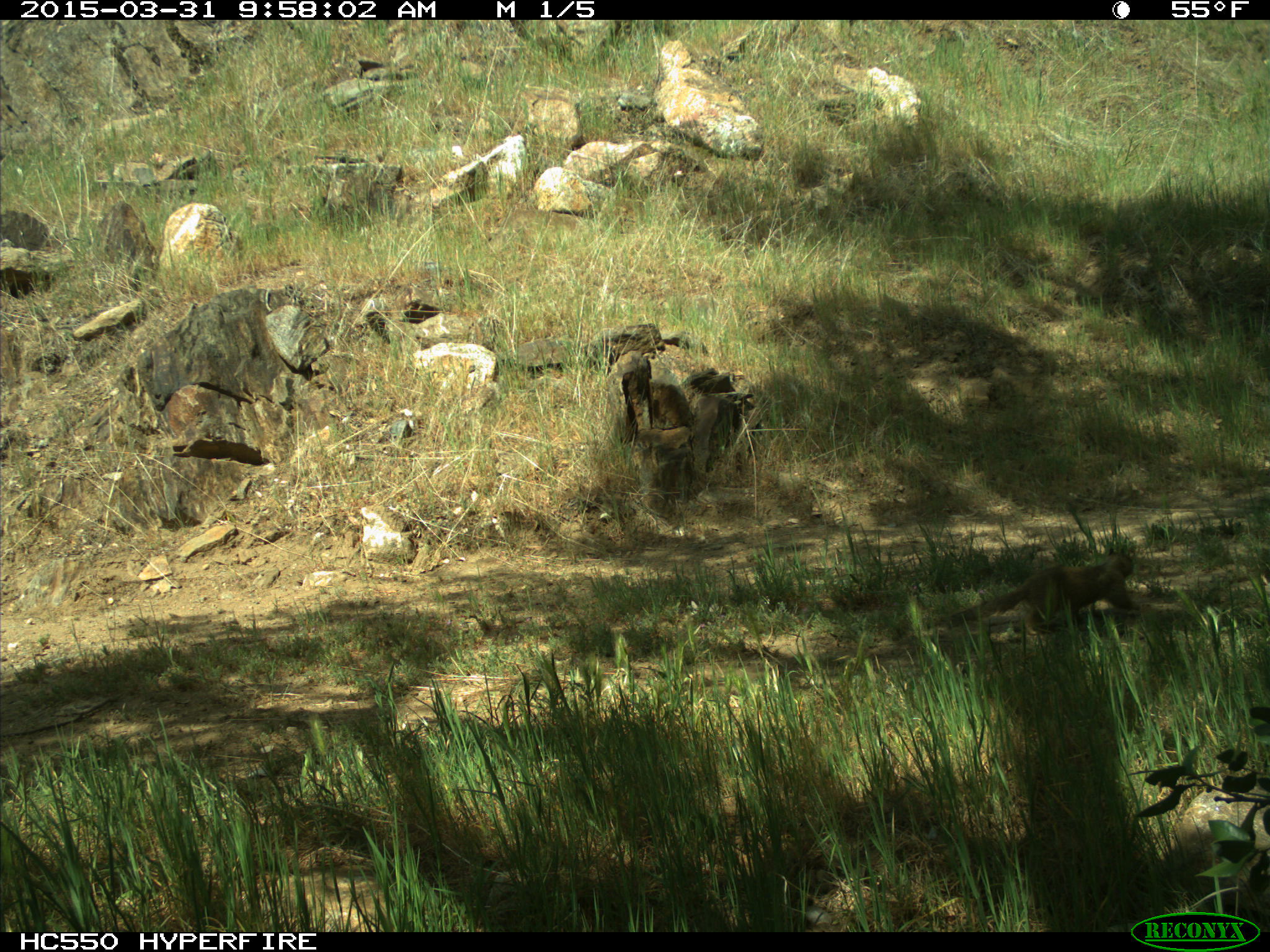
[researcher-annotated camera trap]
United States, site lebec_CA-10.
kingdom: Animalia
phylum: Chordata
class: Mammalia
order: Rodentia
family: Sciuridae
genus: Otospermophilus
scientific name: Otospermophilus beecheyi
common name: california ground squirrel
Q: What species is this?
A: Otospermophilus beecheyi (california ground squirrel).